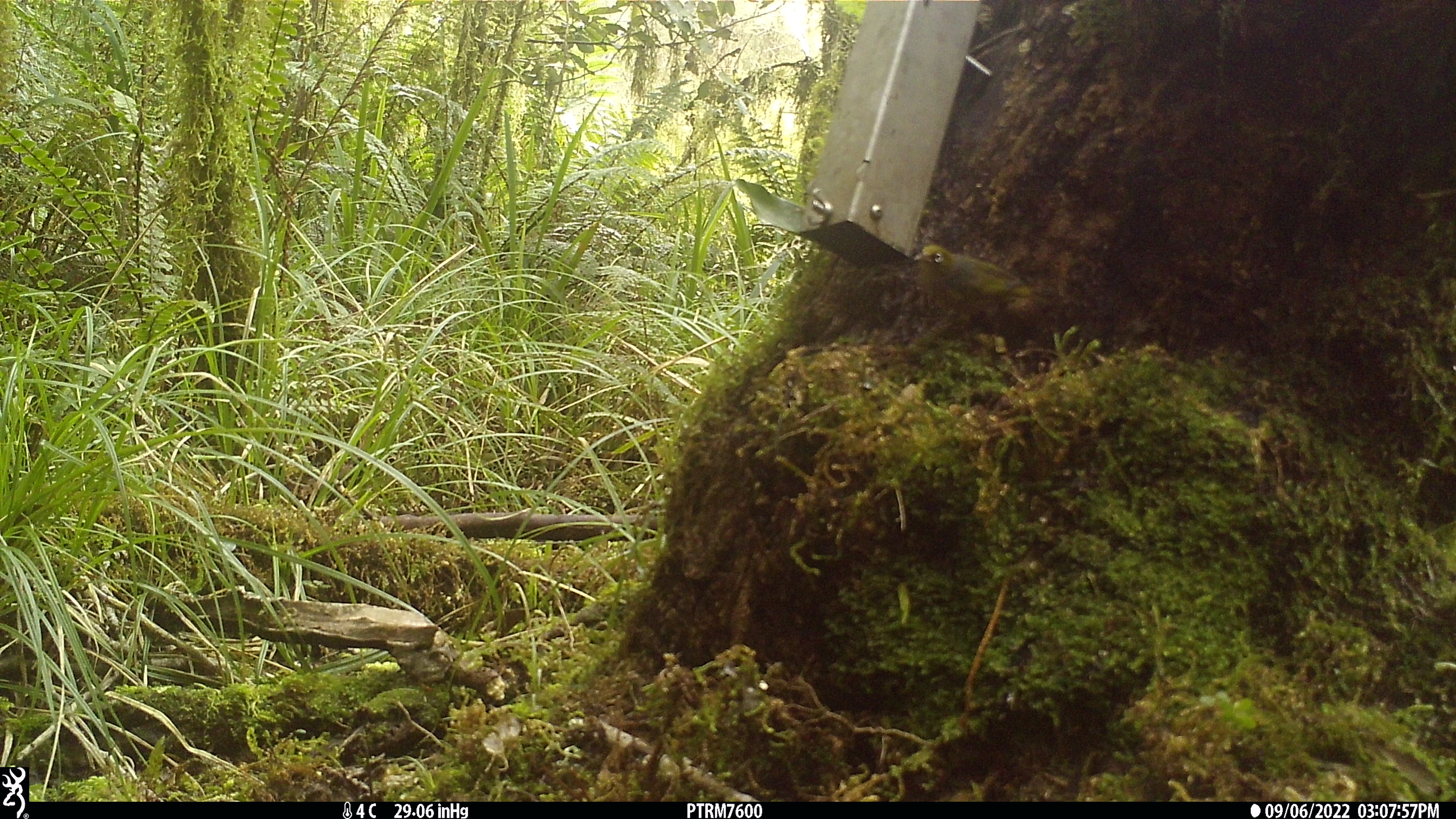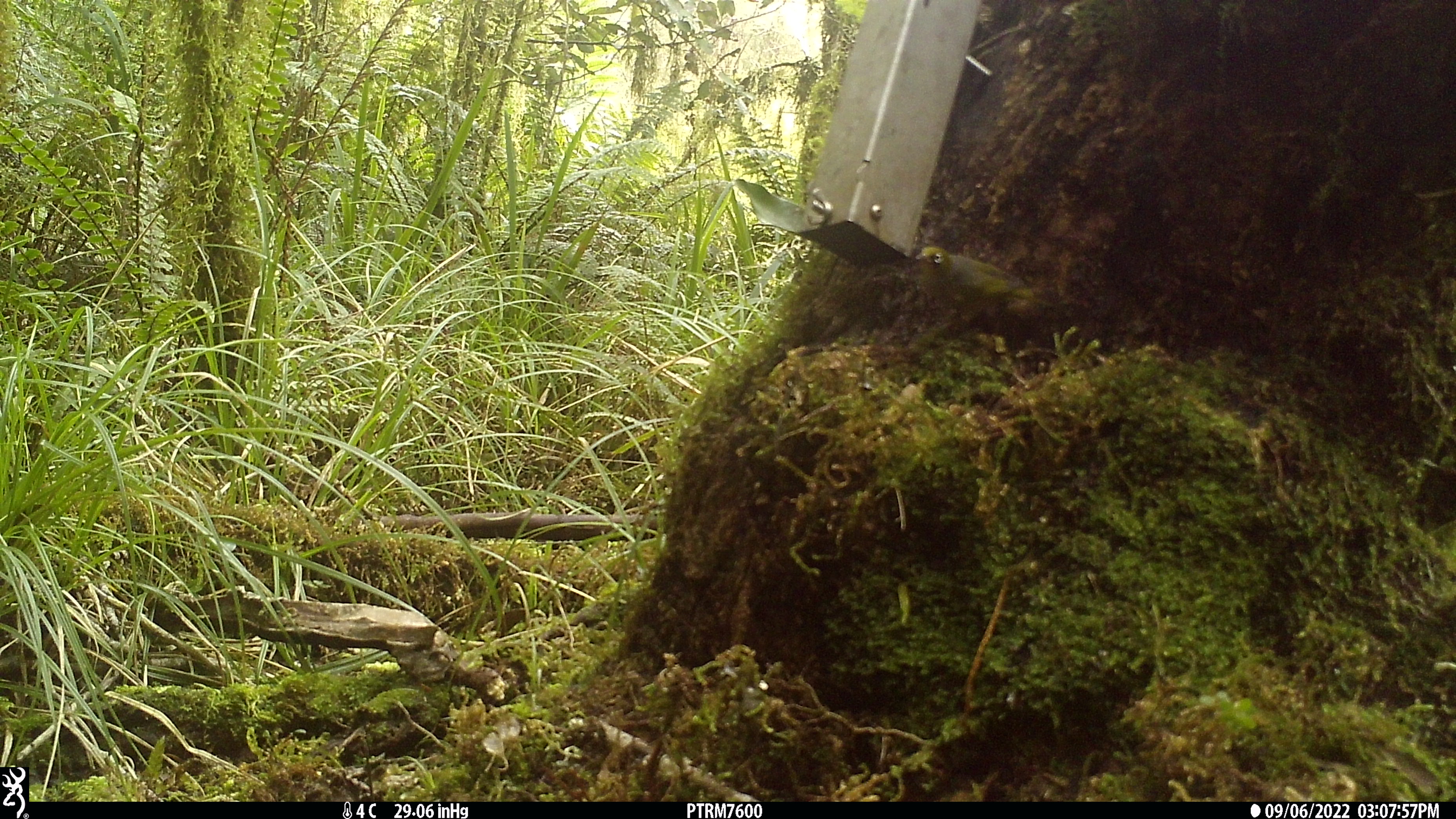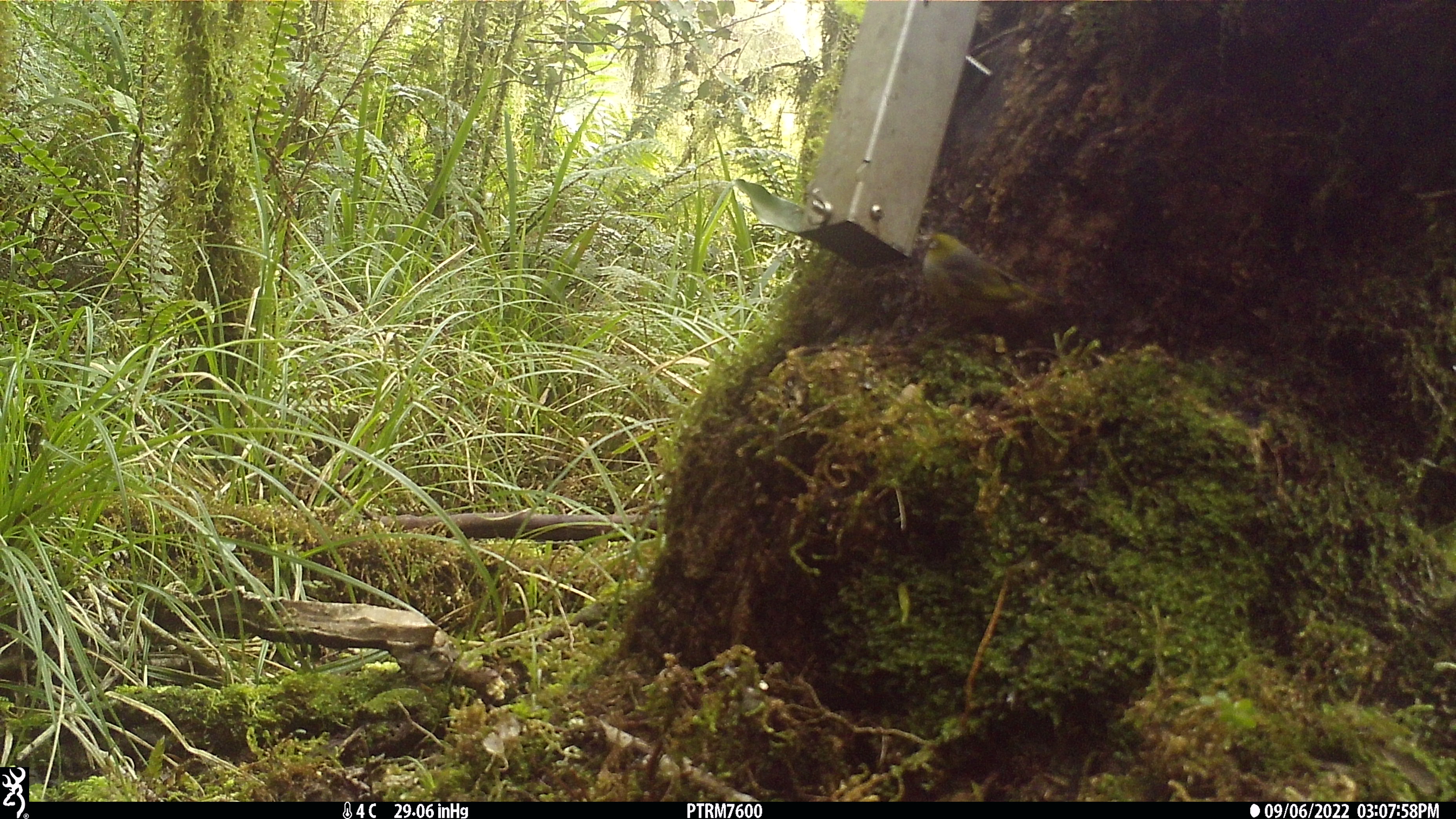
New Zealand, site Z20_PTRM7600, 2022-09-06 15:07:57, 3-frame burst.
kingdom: Animalia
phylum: Chordata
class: Aves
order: Passeriformes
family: Zosteropidae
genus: Zosterops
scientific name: Zosterops lateralis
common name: silvereye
Silvereye (Zosterops lateralis).